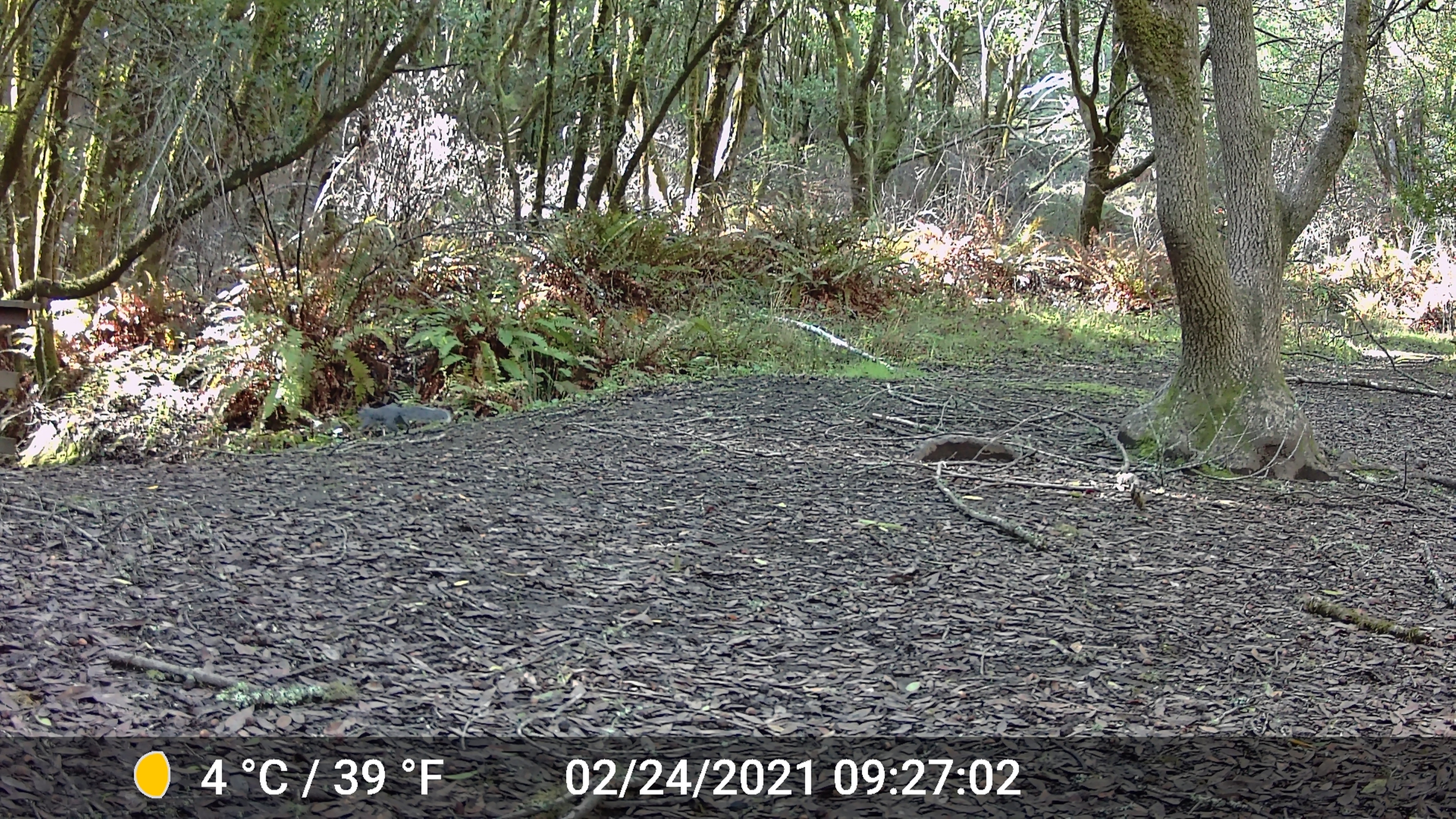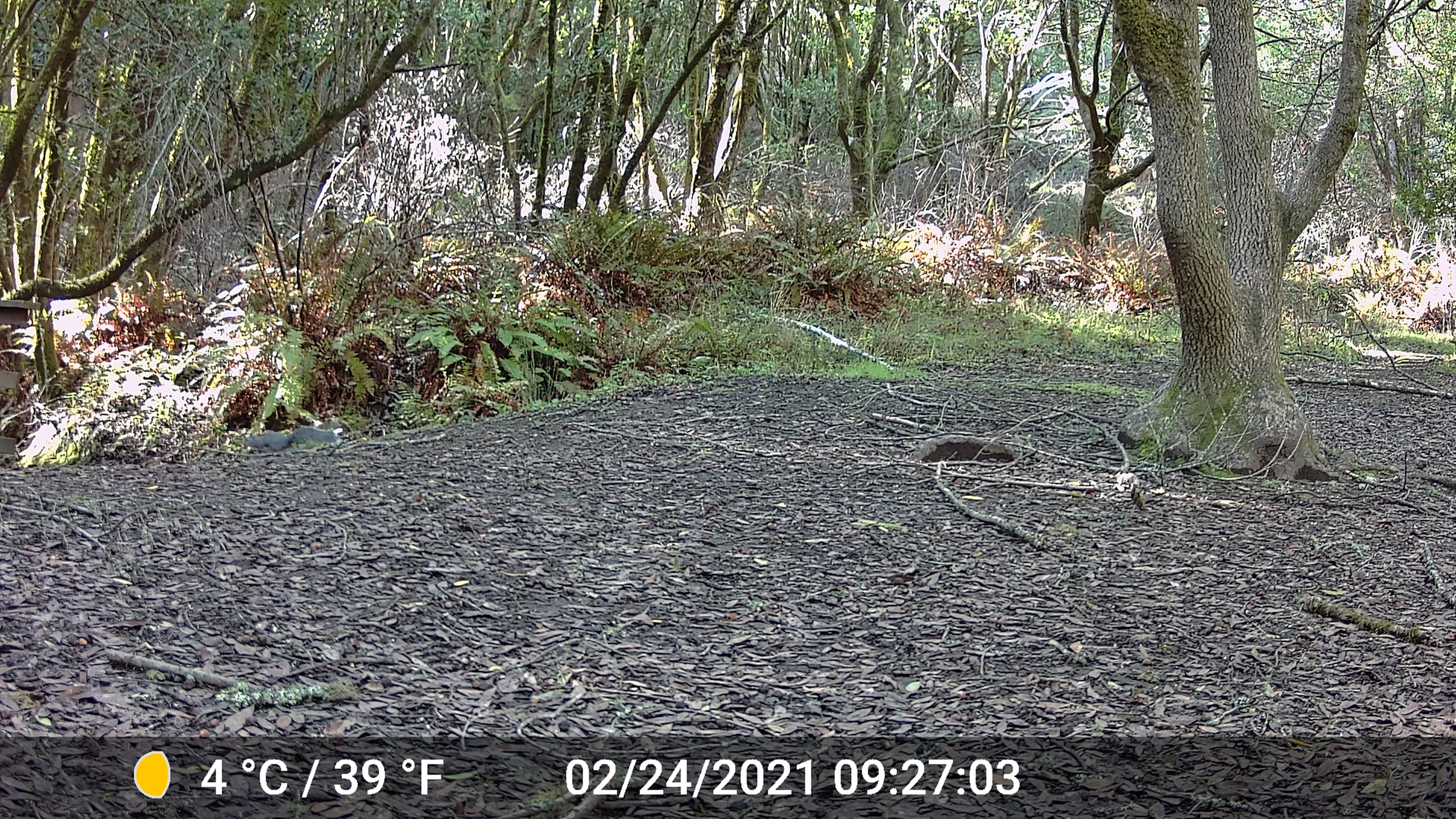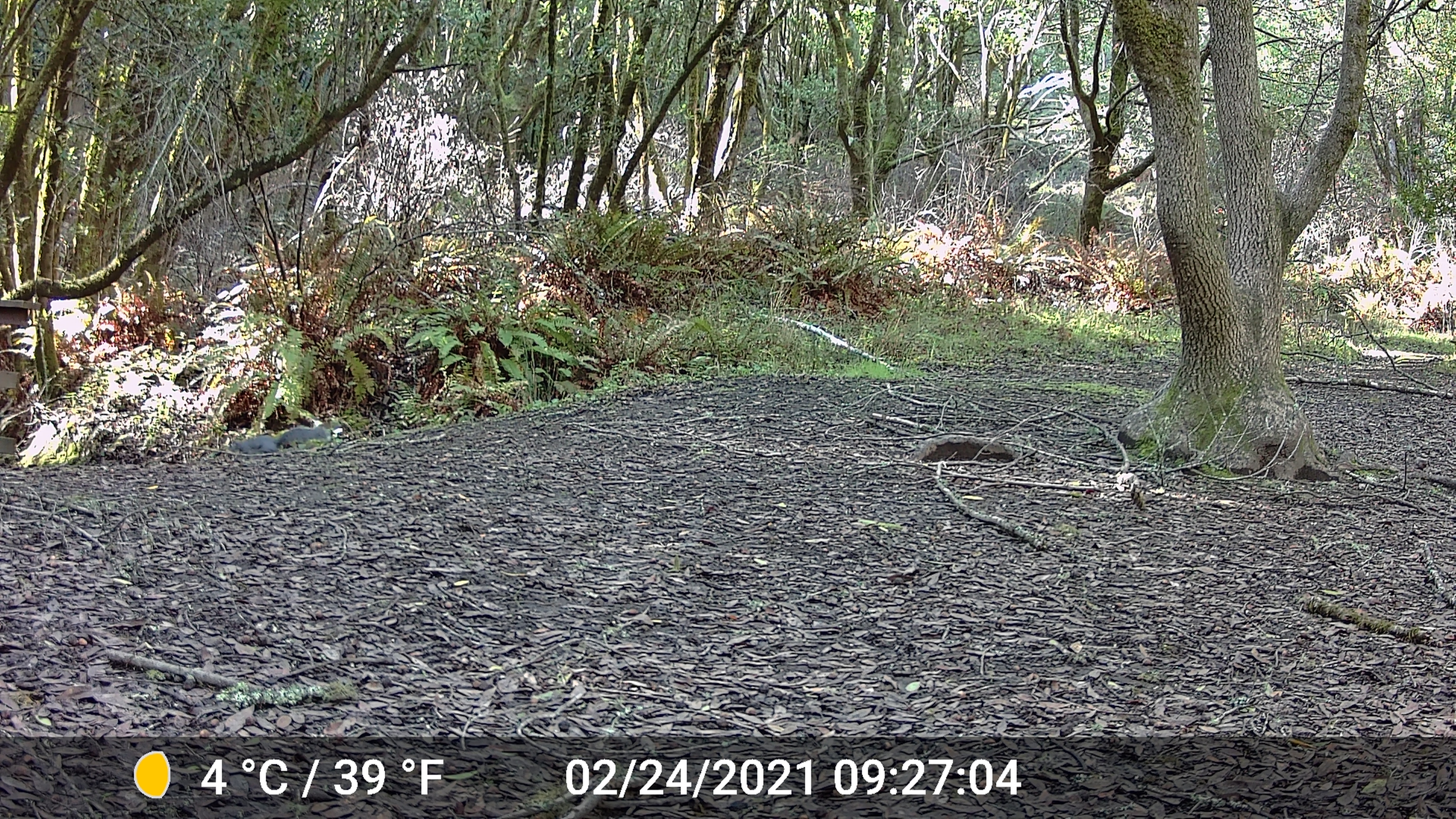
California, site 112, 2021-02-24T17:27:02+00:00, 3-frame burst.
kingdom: Animalia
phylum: Chordata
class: Mammalia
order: Rodentia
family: Sciuridae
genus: Sciurus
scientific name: Sciurus griseus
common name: western gray squirrel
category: western grey squirrel